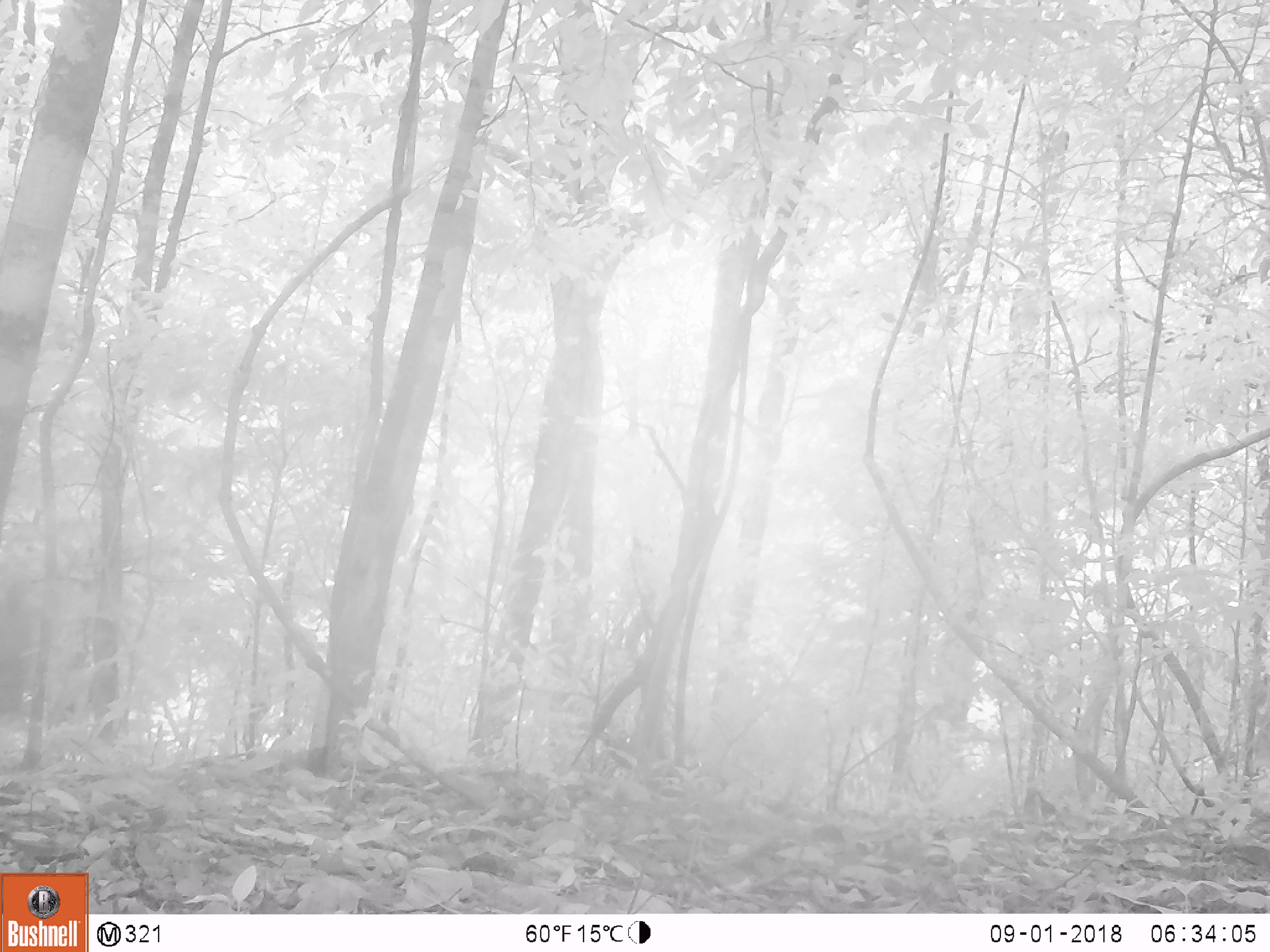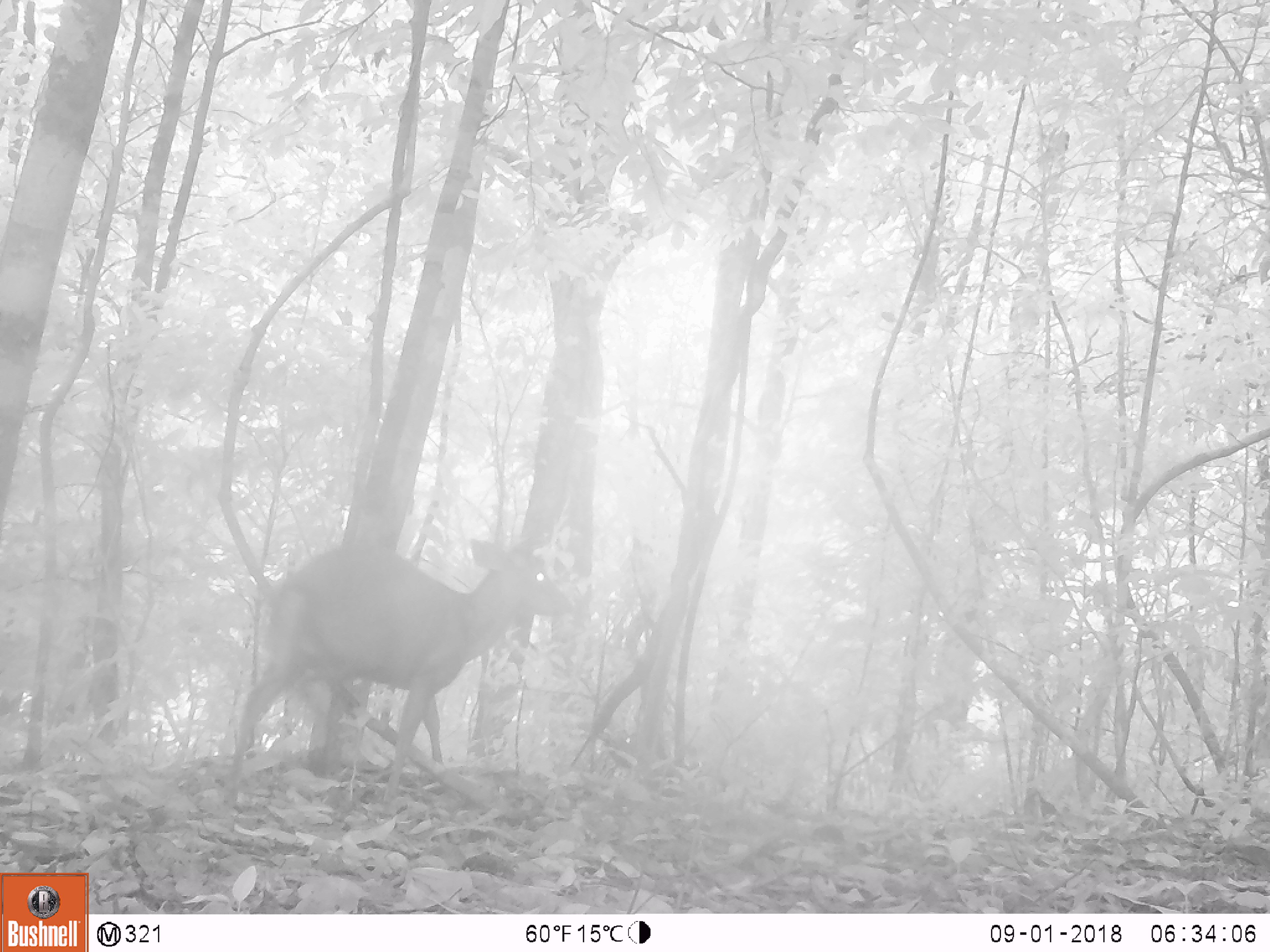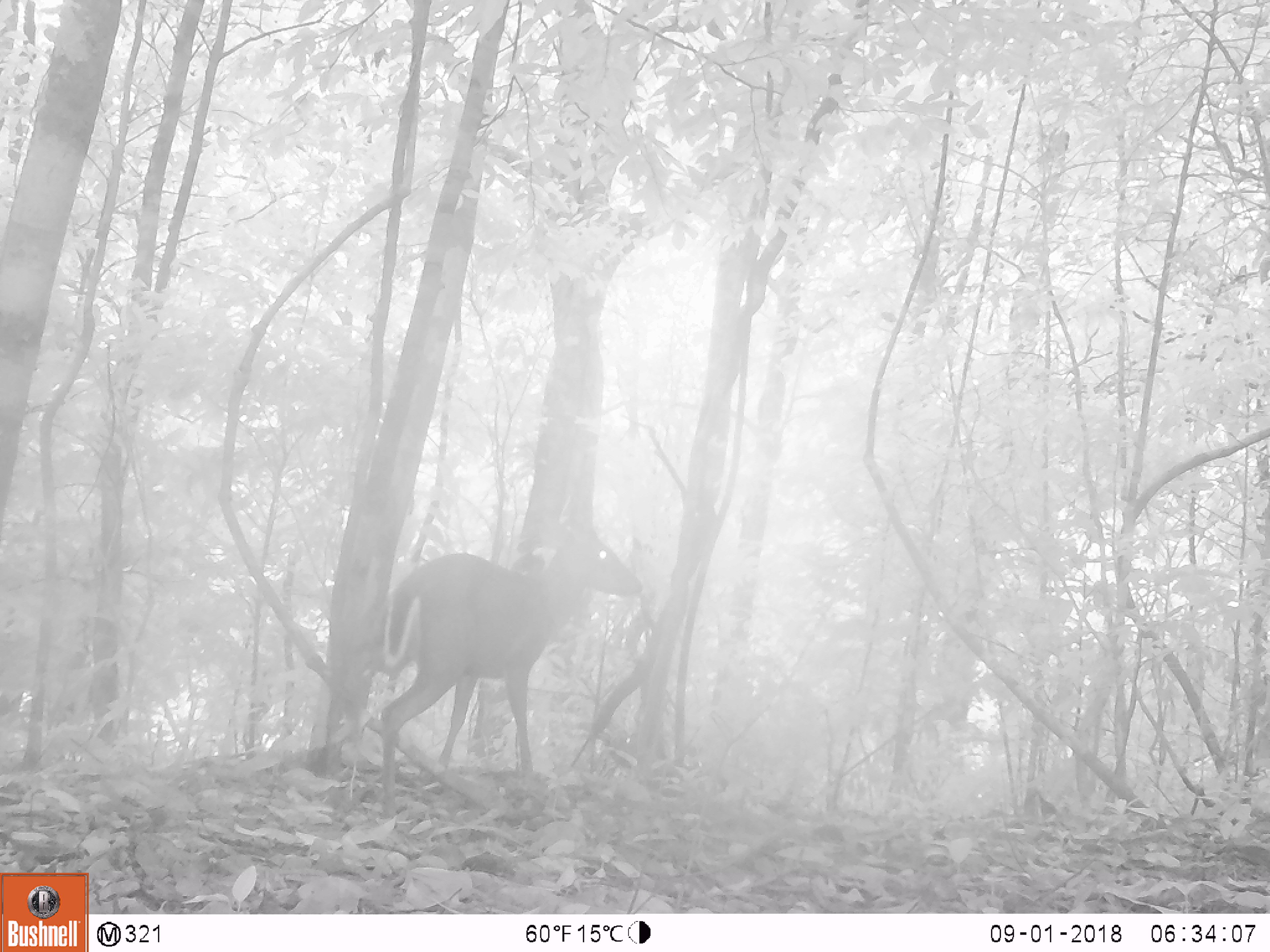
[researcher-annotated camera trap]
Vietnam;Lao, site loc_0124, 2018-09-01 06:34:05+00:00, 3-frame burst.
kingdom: Animalia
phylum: Chordata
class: Mammalia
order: Artiodactyla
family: Cervidae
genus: Muntiacus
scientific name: Muntiacus rooseveltorum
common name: roosevelt's muntjac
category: roosevelts muntjac group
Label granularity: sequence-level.